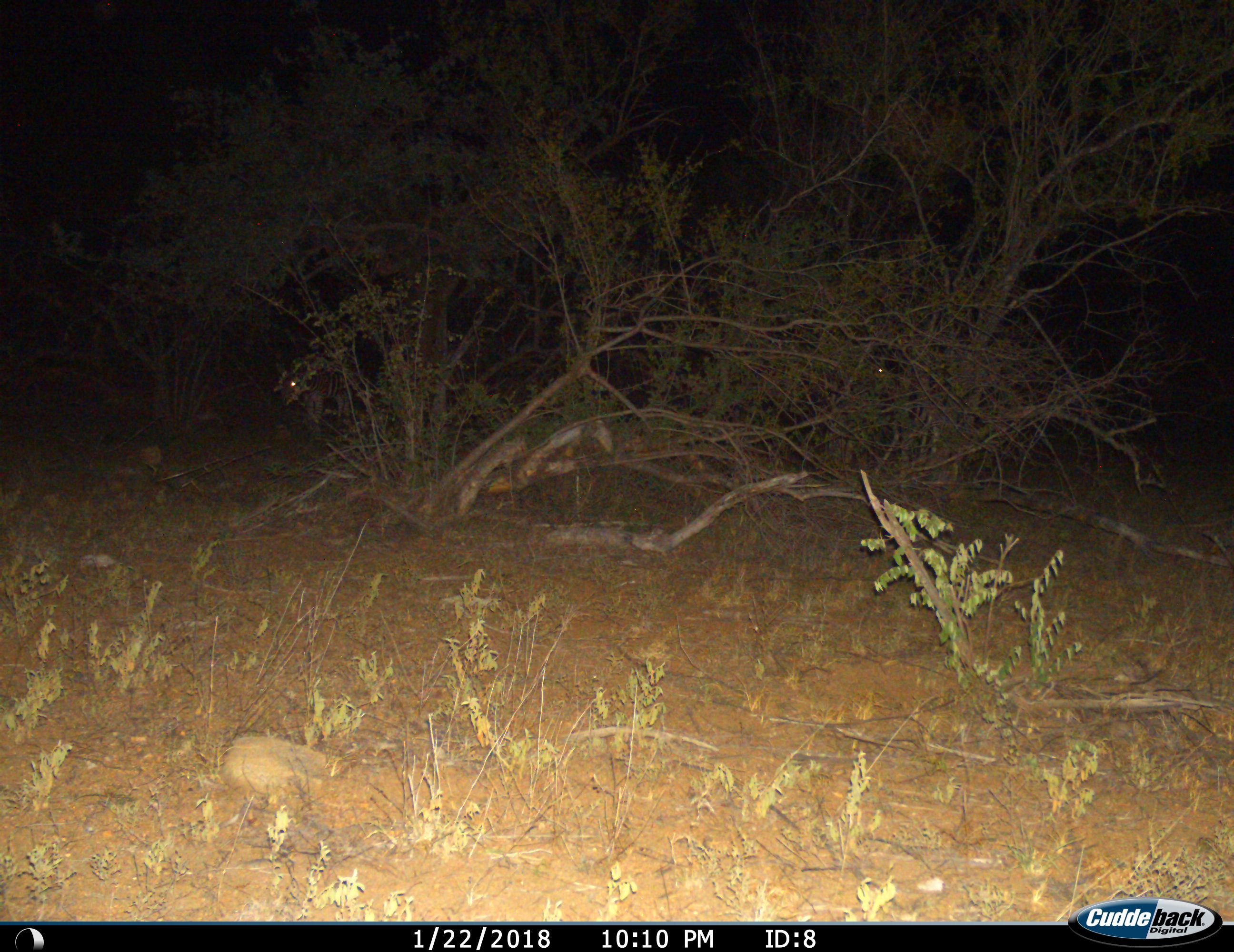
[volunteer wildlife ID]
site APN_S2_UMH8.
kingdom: Animalia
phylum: Chordata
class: Mammalia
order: Perissodactyla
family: Equidae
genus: Equus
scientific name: Equus quagga burchellii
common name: burchell's zebra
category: zebraburchells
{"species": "zebraburchells (burchell's zebra) (Equus quagga burchellii)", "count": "2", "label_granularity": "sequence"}